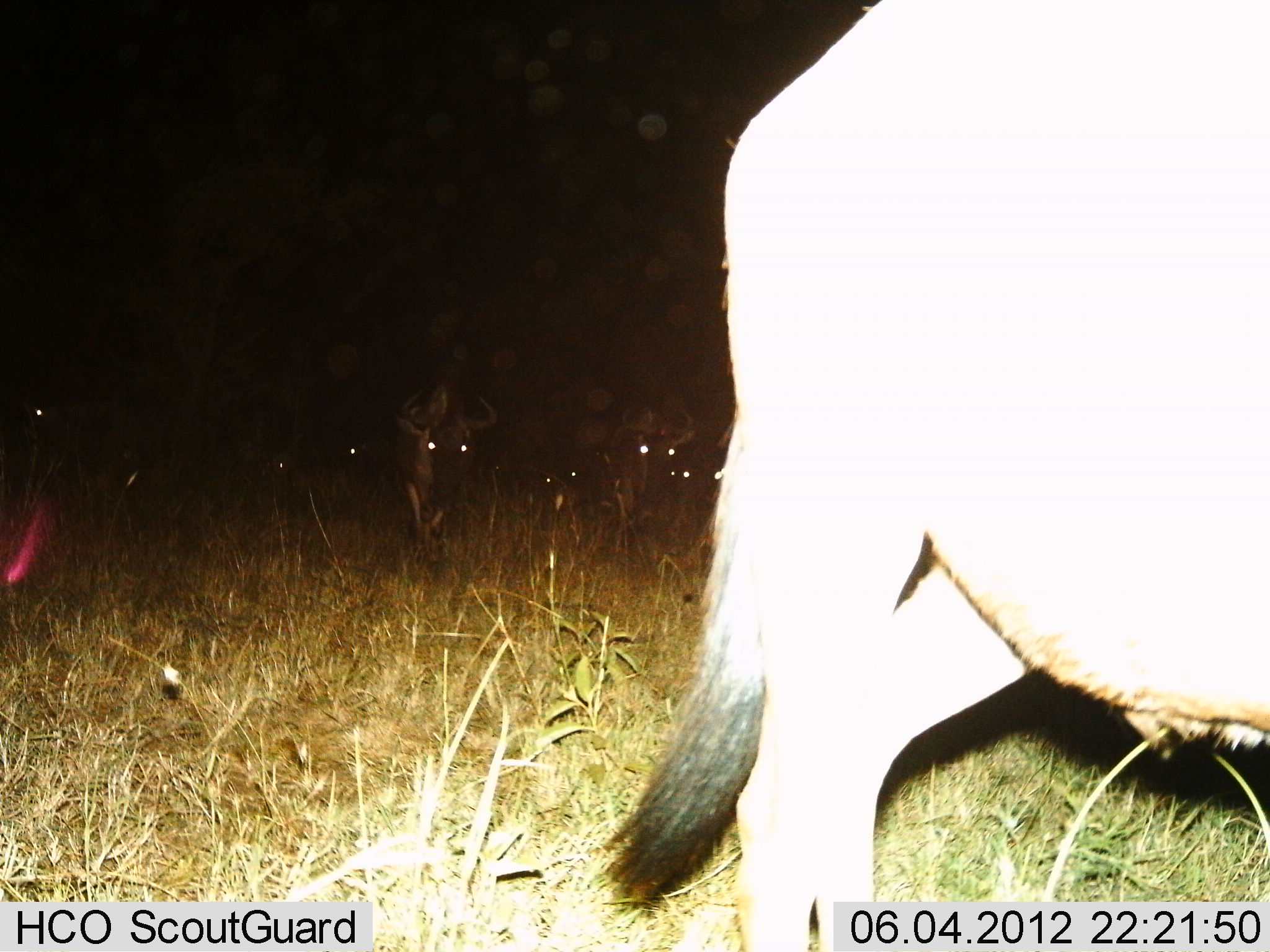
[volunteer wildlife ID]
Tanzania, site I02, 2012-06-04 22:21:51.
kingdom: Animalia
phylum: Chordata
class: Mammalia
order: Artiodactyla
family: Bovidae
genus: Connochaetes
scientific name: Connochaetes taurinus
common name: blue wildebeest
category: wildebeest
Wildebeest (blue wildebeest) (Connochaetes taurinus), count 9. Behavior (volunteer vote fractions): standing 30%, resting 30%, moving 70%, interacting 0%. Young present (vote fraction): 0%. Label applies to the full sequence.